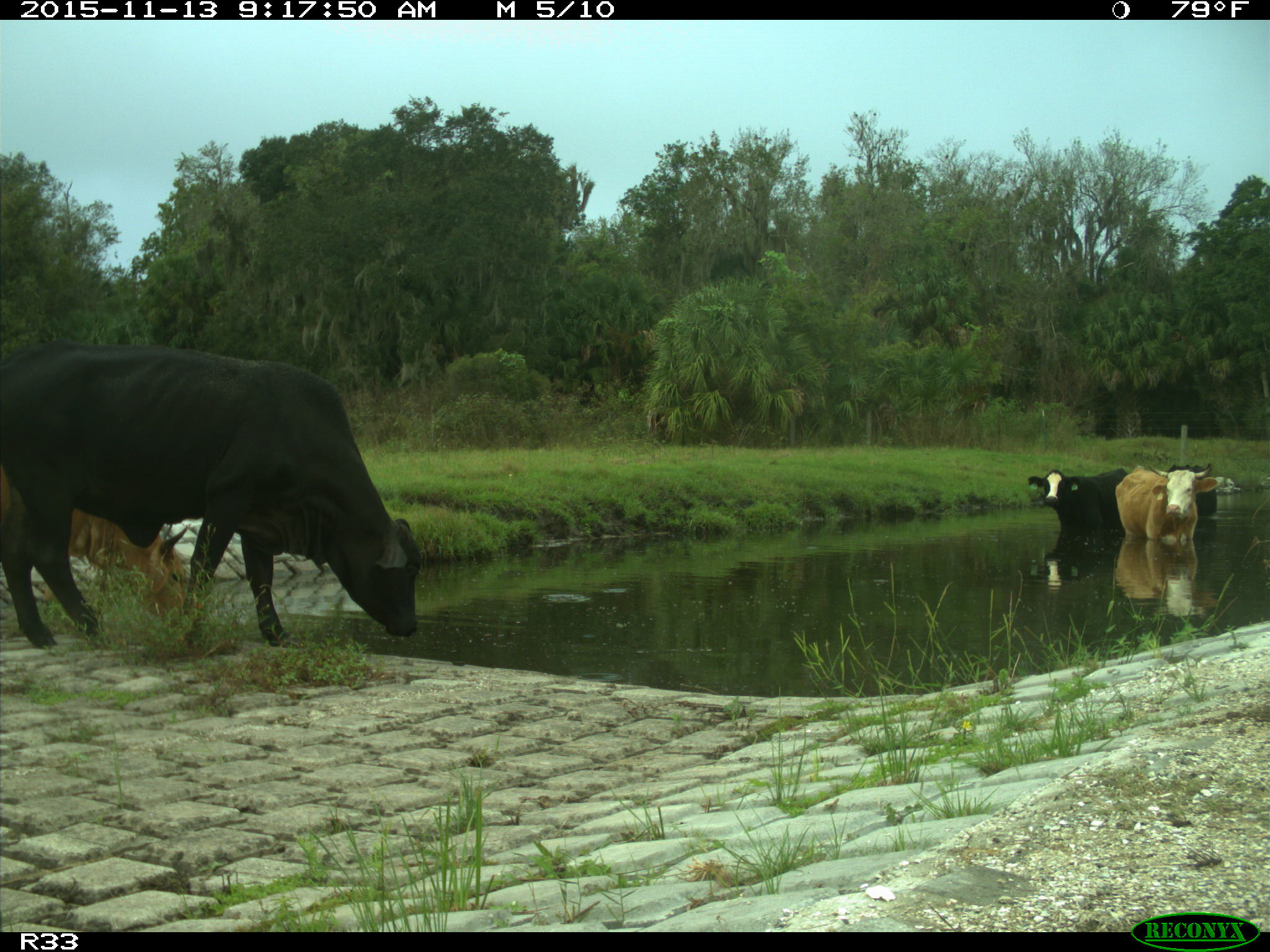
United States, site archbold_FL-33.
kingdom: Animalia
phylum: Chordata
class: Mammalia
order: Artiodactyla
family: Bovidae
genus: Bos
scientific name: Bos taurus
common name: domestic cow